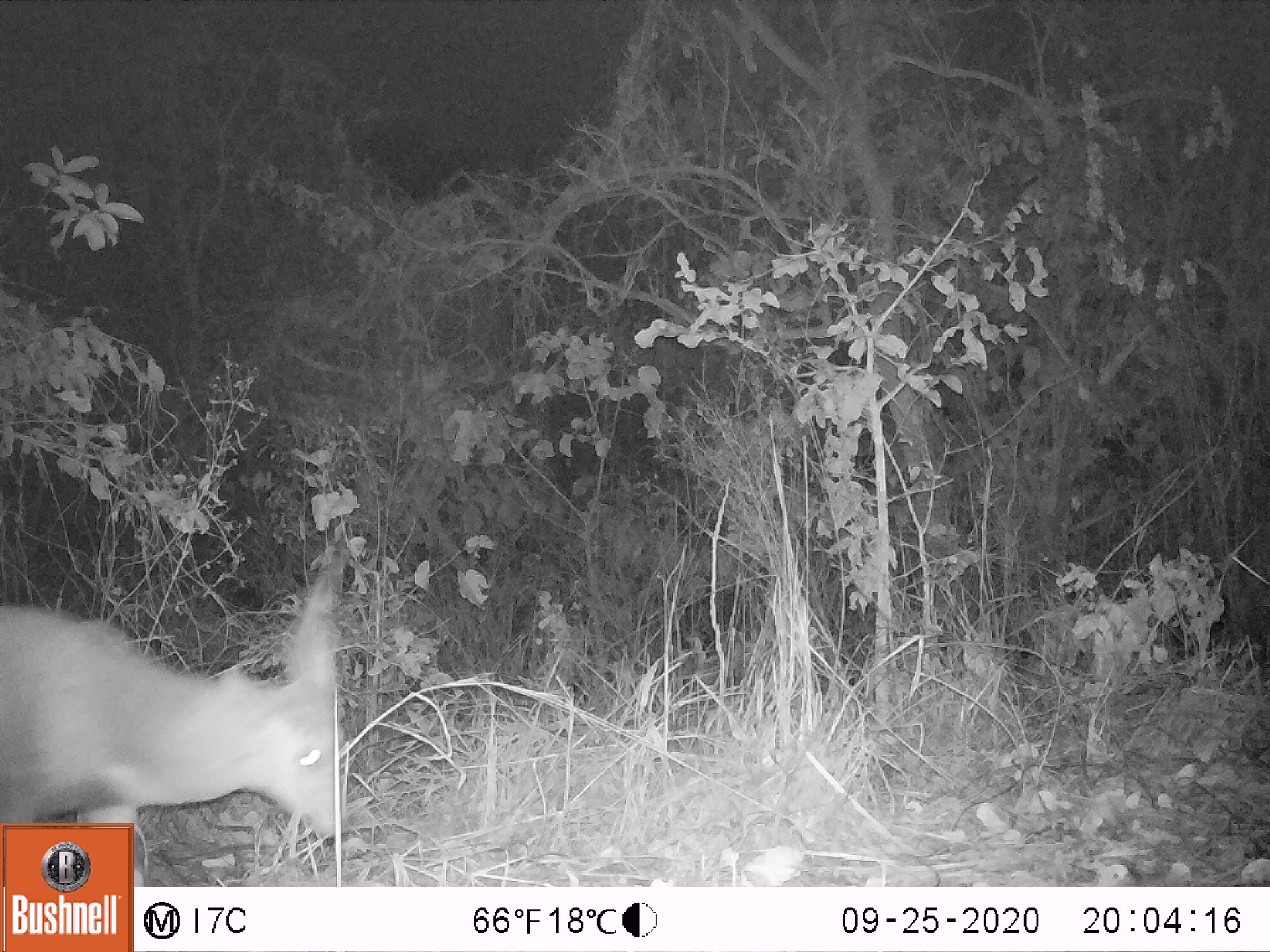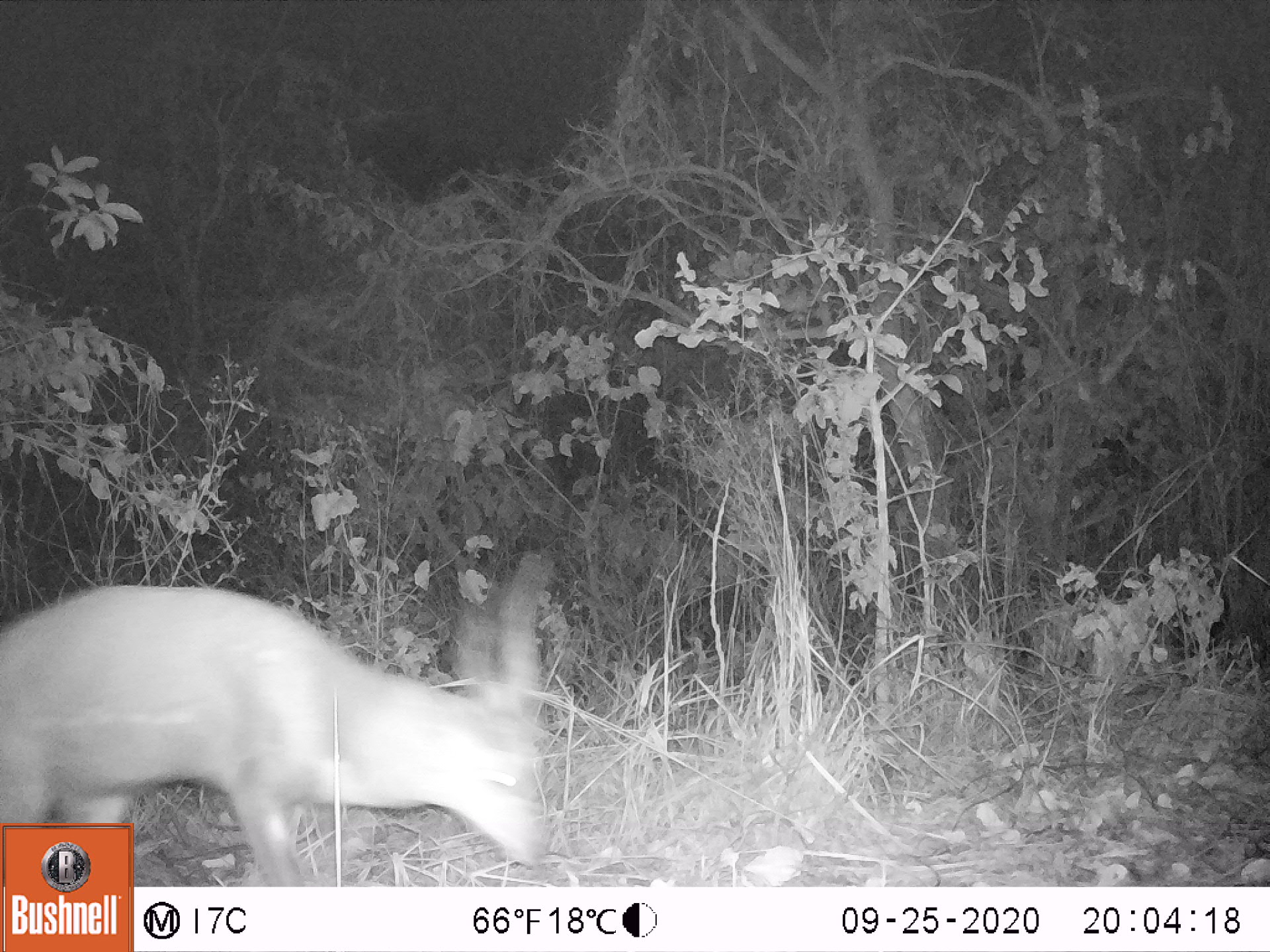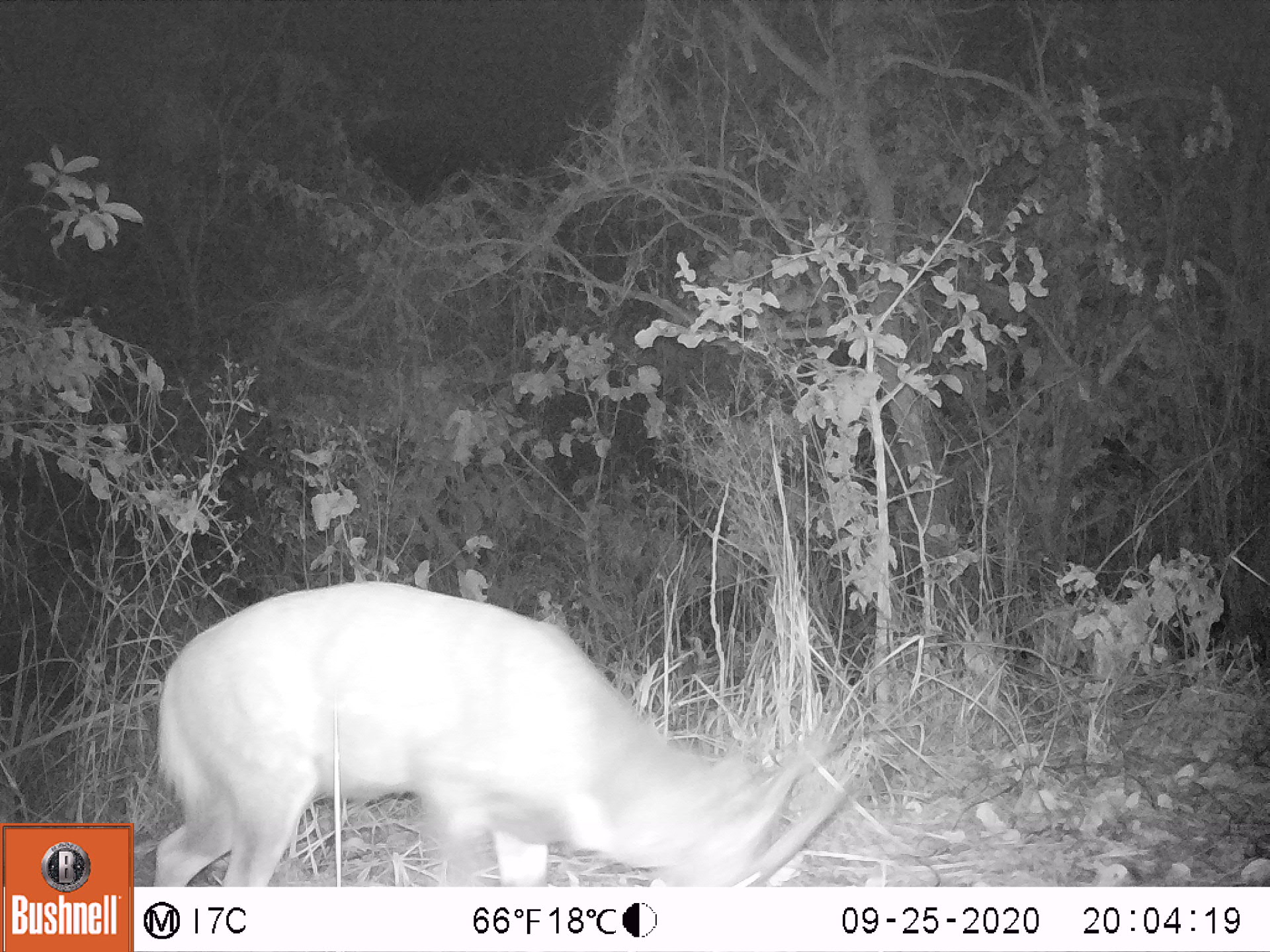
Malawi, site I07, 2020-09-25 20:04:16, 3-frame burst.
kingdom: Animalia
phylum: Chordata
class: Mammalia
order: Artiodactyla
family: Bovidae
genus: Tragelaphus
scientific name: Tragelaphus sylvaticus sylvaticus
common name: cape bushbuck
Cape bushbuck (Tragelaphus sylvaticus sylvaticus), count 1.